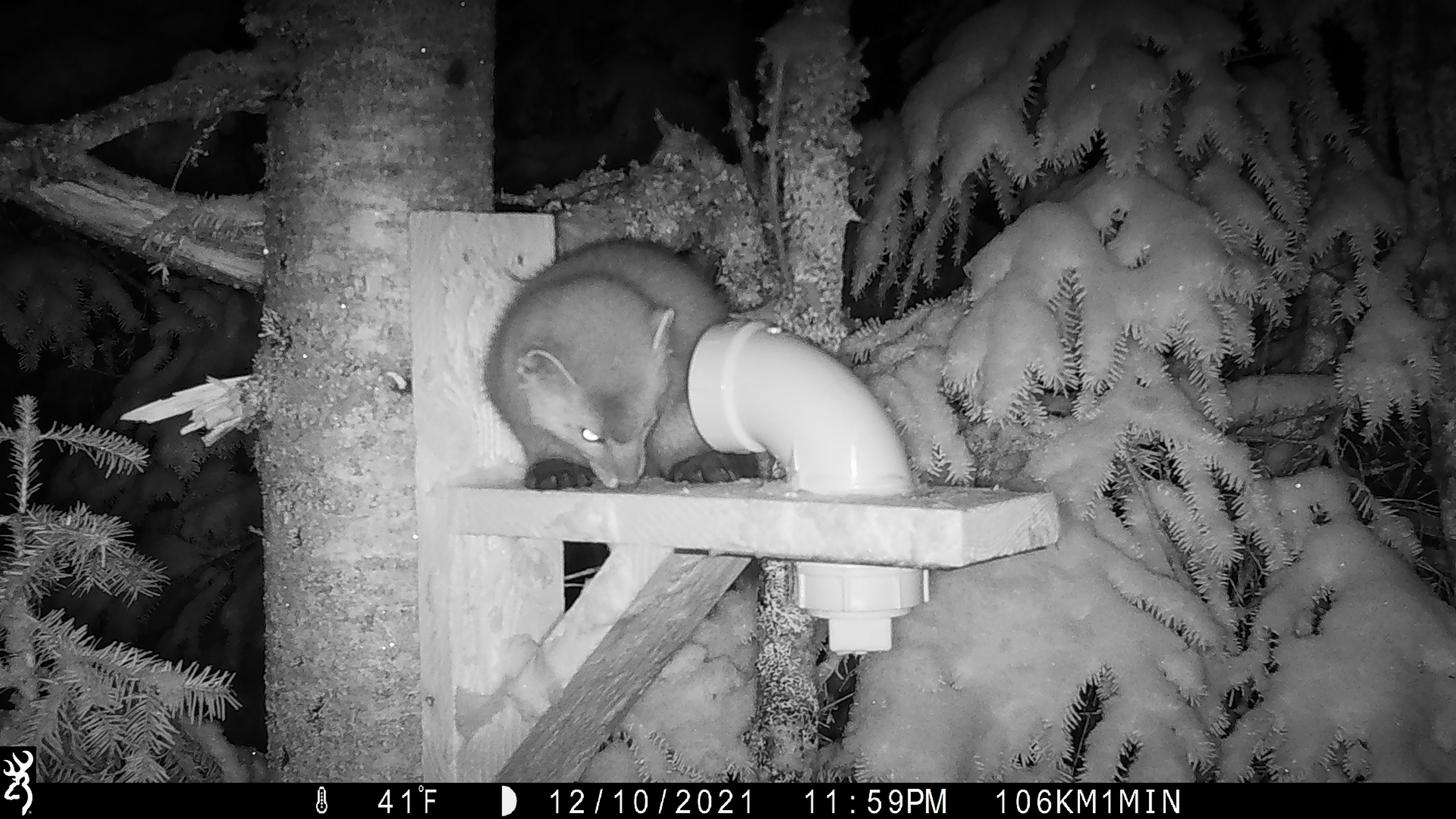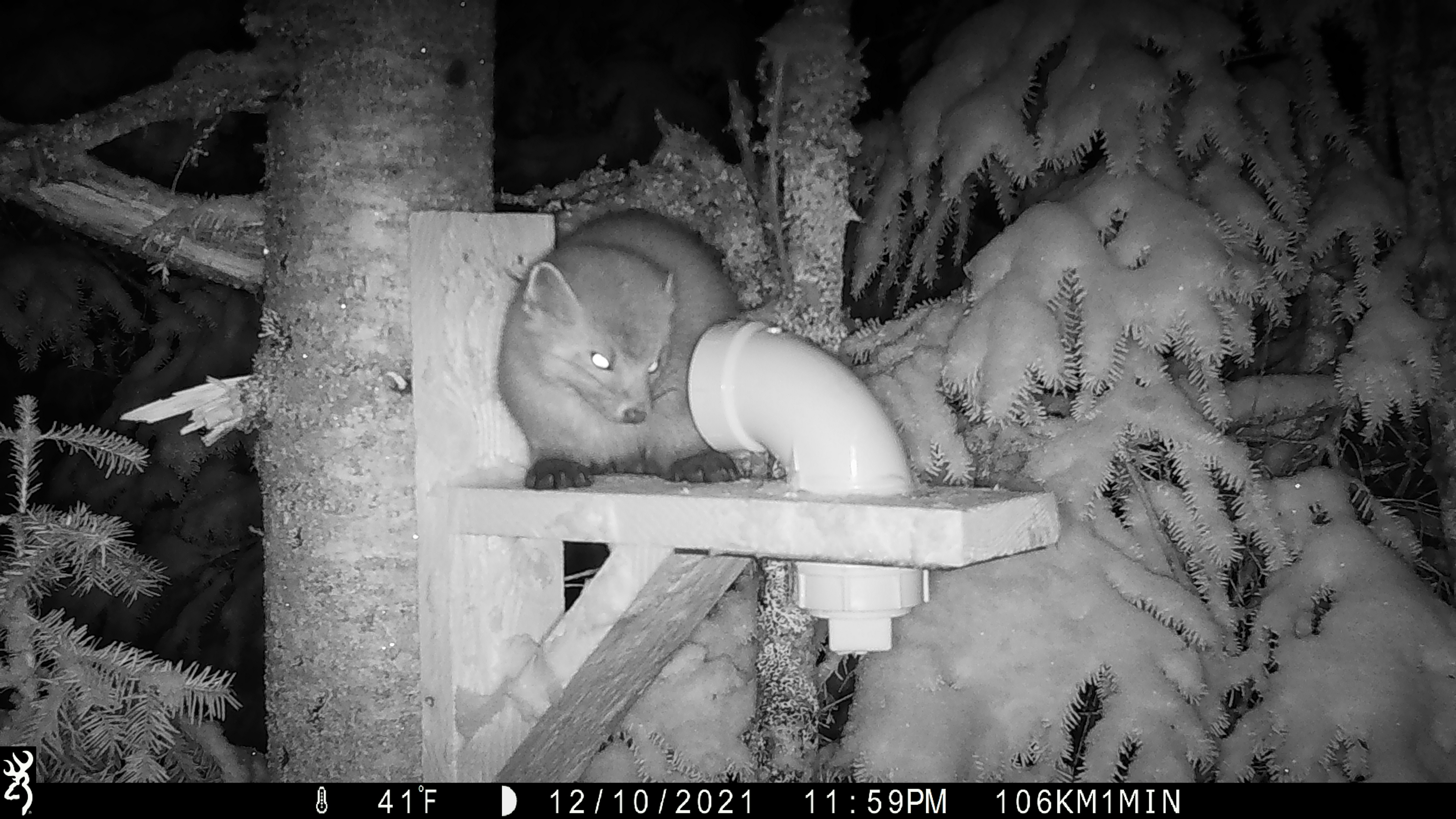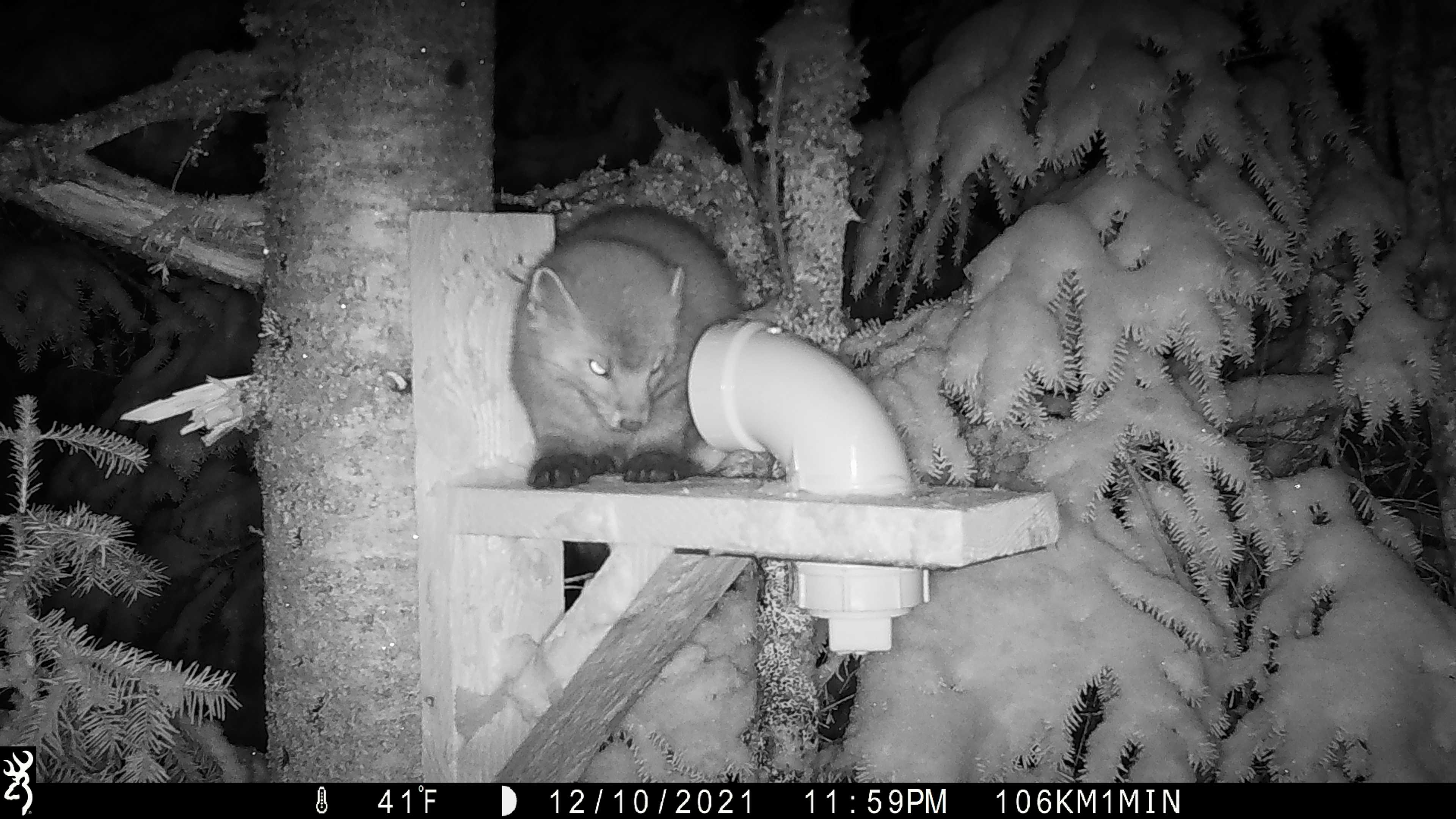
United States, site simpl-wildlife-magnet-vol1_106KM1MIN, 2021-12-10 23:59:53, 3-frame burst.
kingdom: Animalia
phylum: Chordata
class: Mammalia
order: Carnivora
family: Mustelidae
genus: Martes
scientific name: Martes americana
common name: american marten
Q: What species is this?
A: American marten (Martes americana).